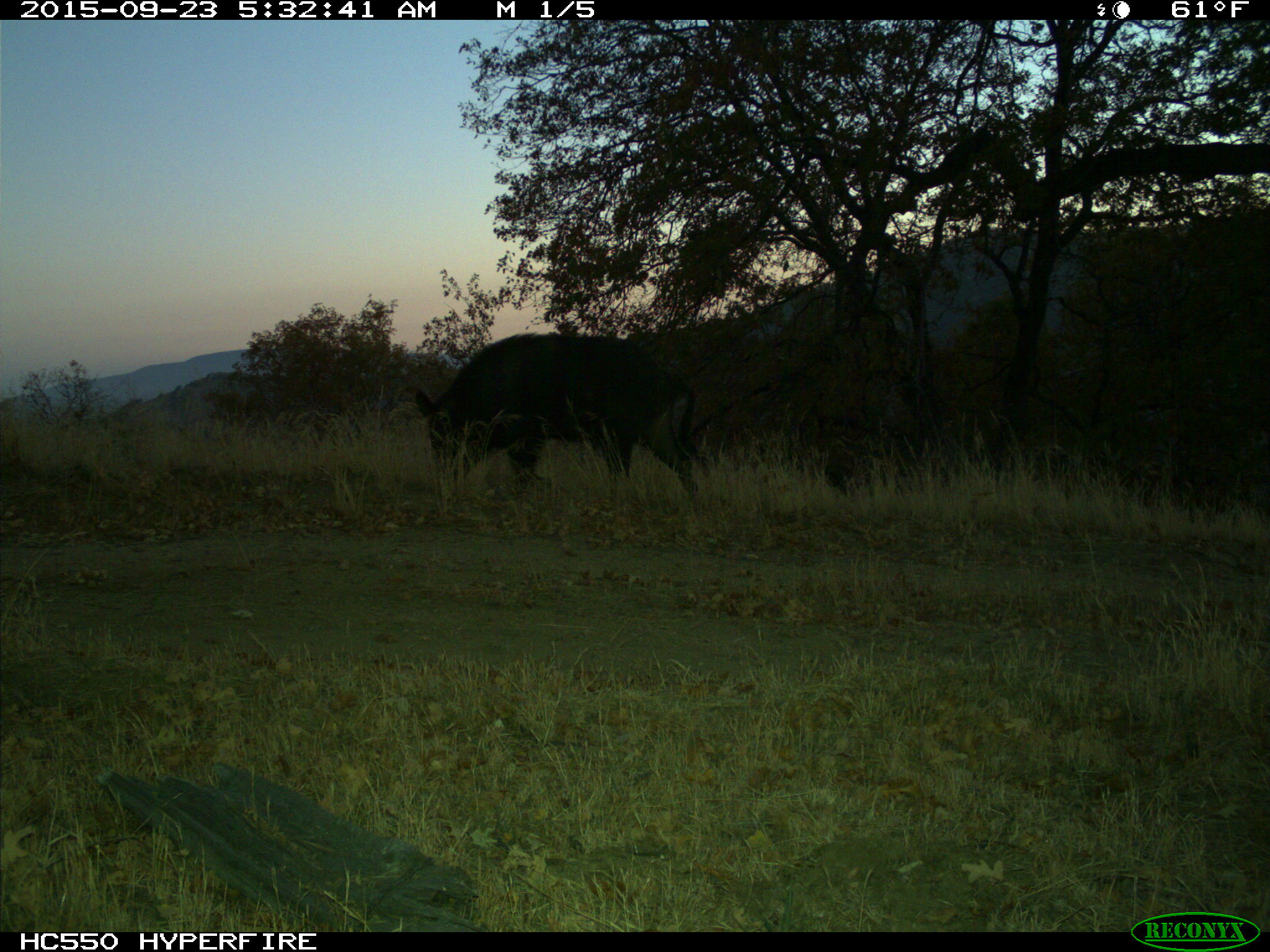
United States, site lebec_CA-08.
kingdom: Animalia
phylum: Chordata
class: Mammalia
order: Artiodactyla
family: Suidae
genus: Sus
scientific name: Sus scrofa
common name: wild boar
Sus scrofa (wild boar).